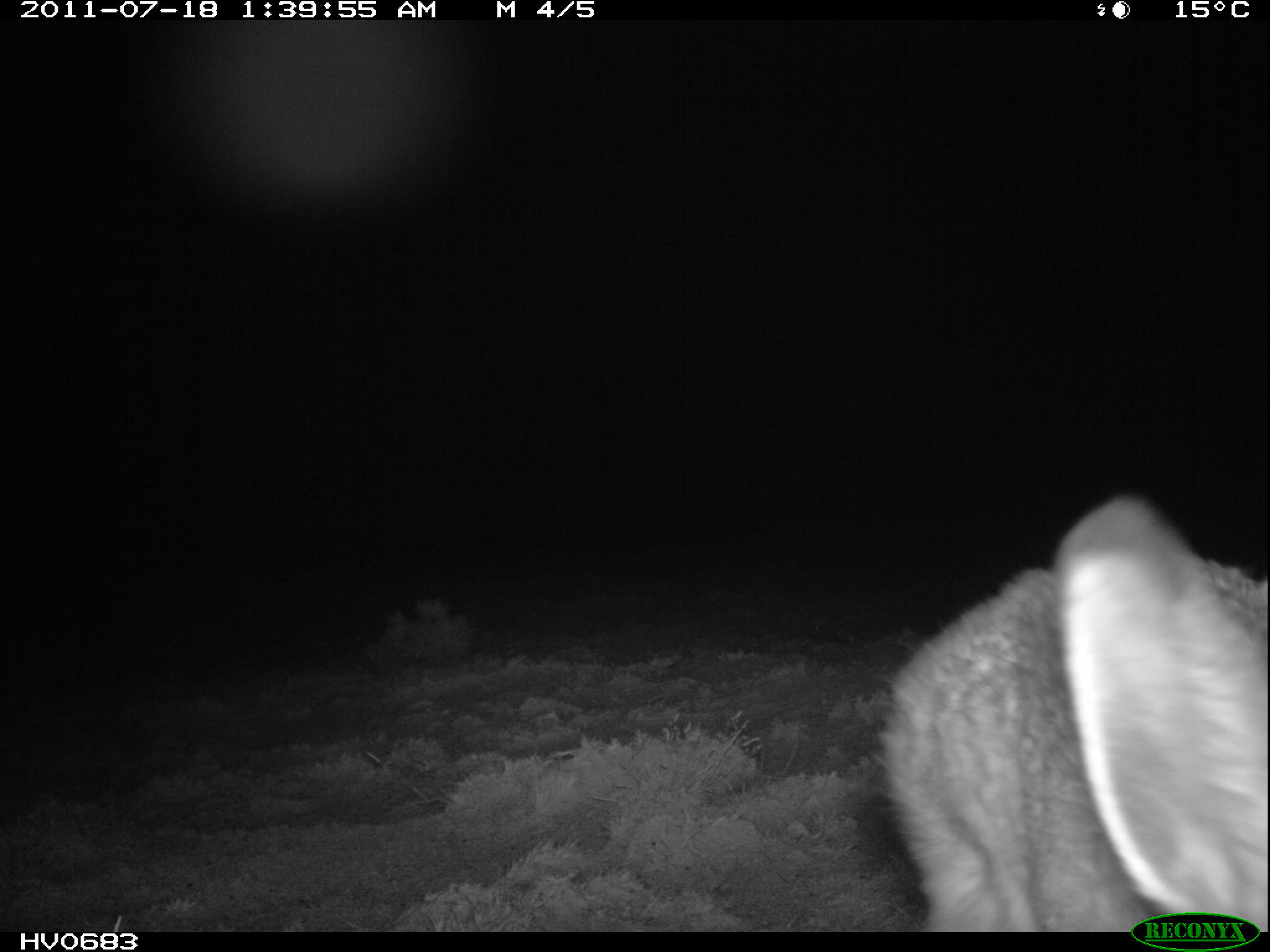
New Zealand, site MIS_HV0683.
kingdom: Animalia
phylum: Chordata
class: Mammalia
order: Lagomorpha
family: Leporidae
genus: Lepus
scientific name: Lepus europaeus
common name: brown hare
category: hare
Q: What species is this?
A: Hare (brown hare) (Lepus europaeus).